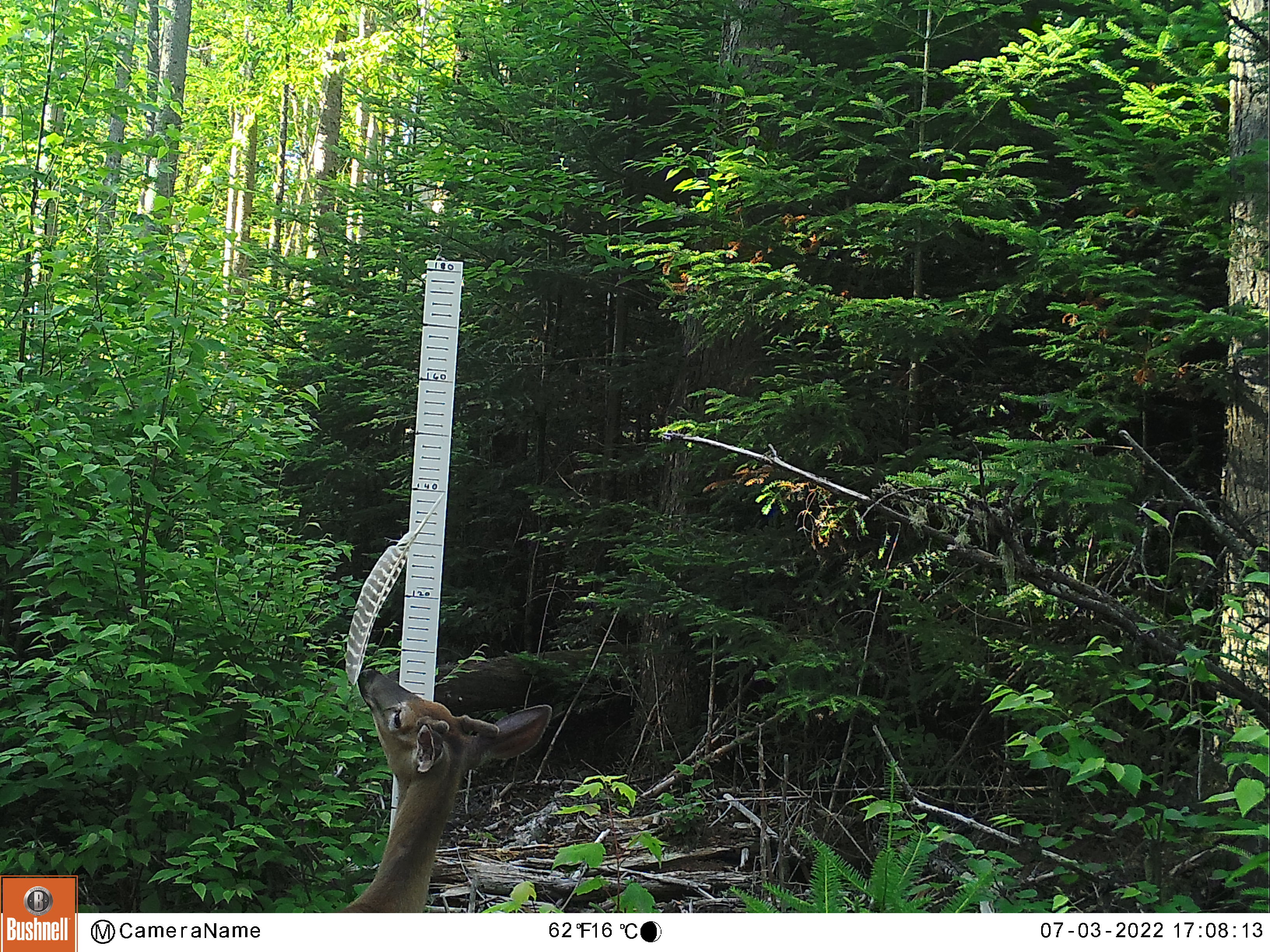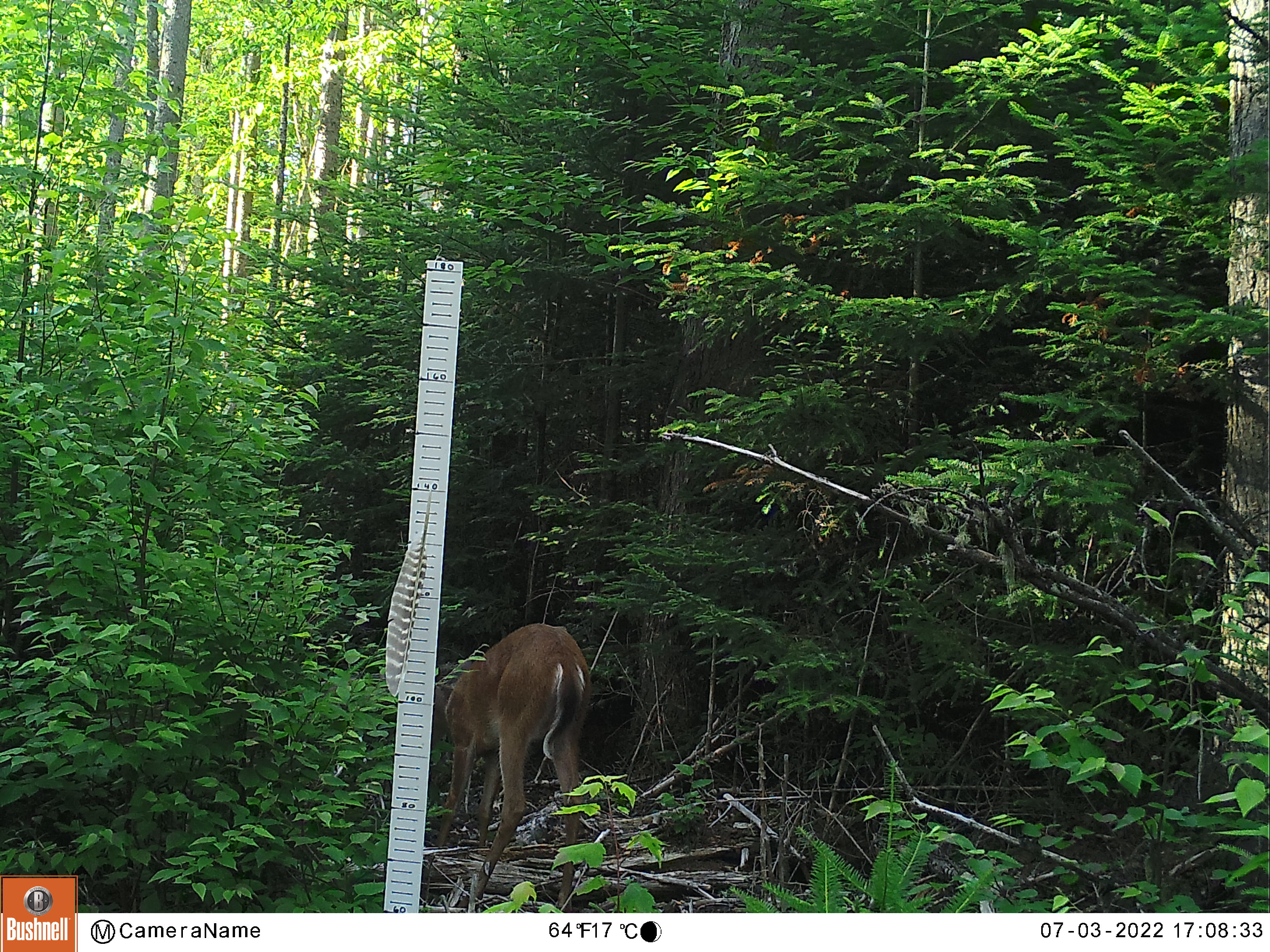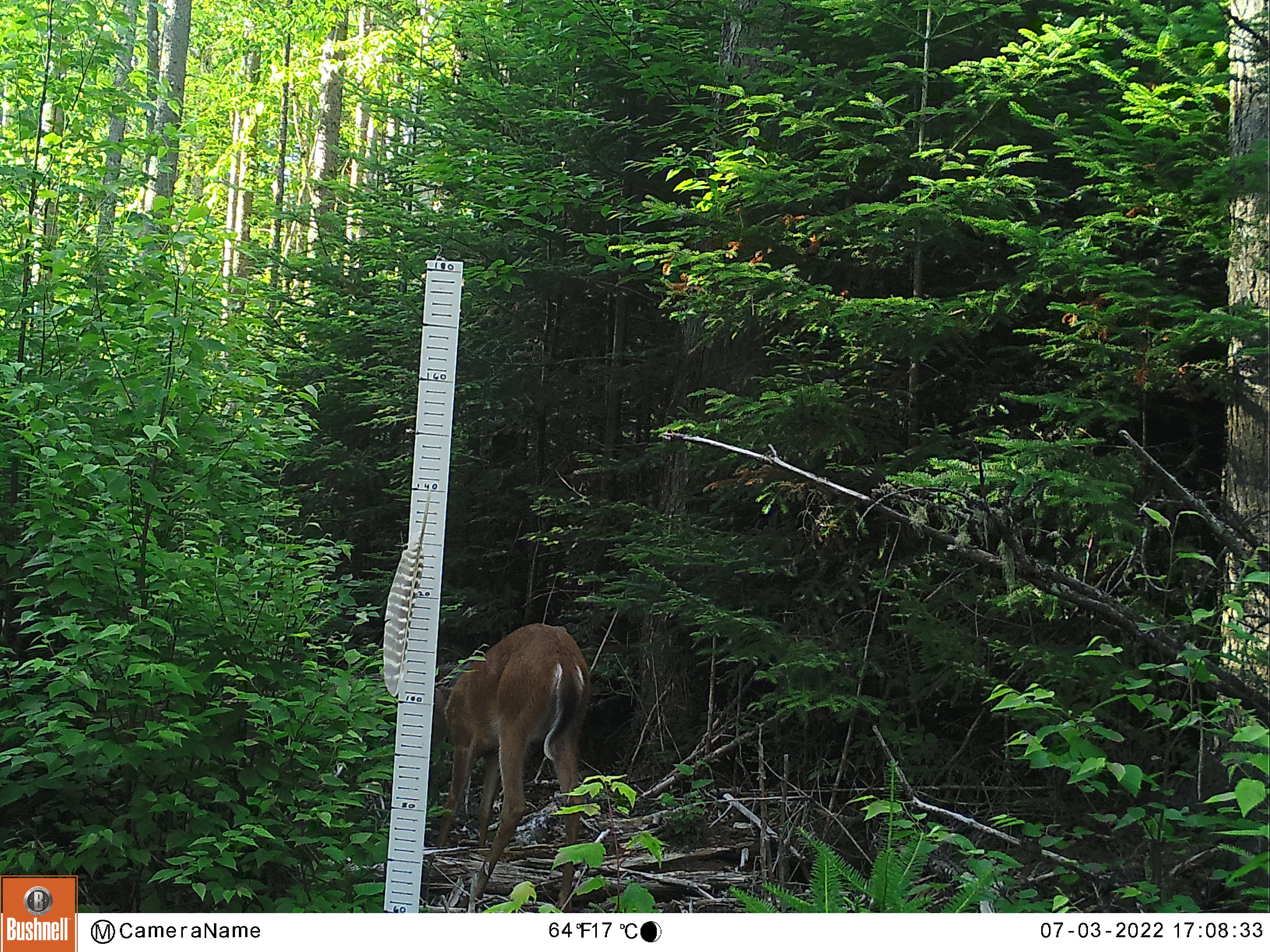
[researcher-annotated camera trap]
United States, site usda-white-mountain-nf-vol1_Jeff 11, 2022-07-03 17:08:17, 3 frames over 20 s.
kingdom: Animalia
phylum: Chordata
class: Mammalia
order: Artiodactyla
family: Cervidae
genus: Odocoileus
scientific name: Odocoileus virginianus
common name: white-tailed deer